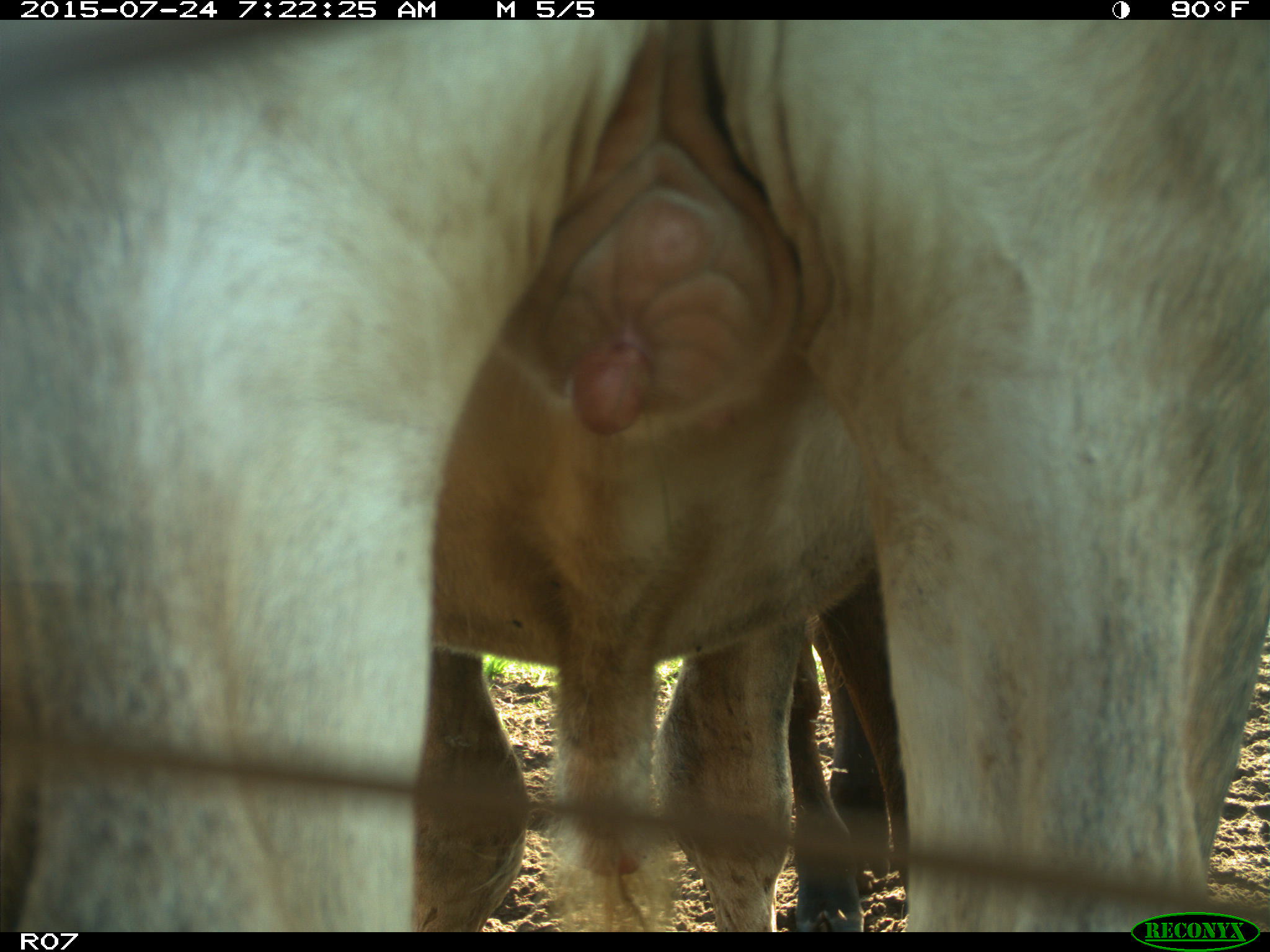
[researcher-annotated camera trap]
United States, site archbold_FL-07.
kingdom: Animalia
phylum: Chordata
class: Mammalia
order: Artiodactyla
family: Bovidae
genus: Bos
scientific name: Bos taurus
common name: domestic cow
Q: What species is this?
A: Bos taurus (domestic cow).